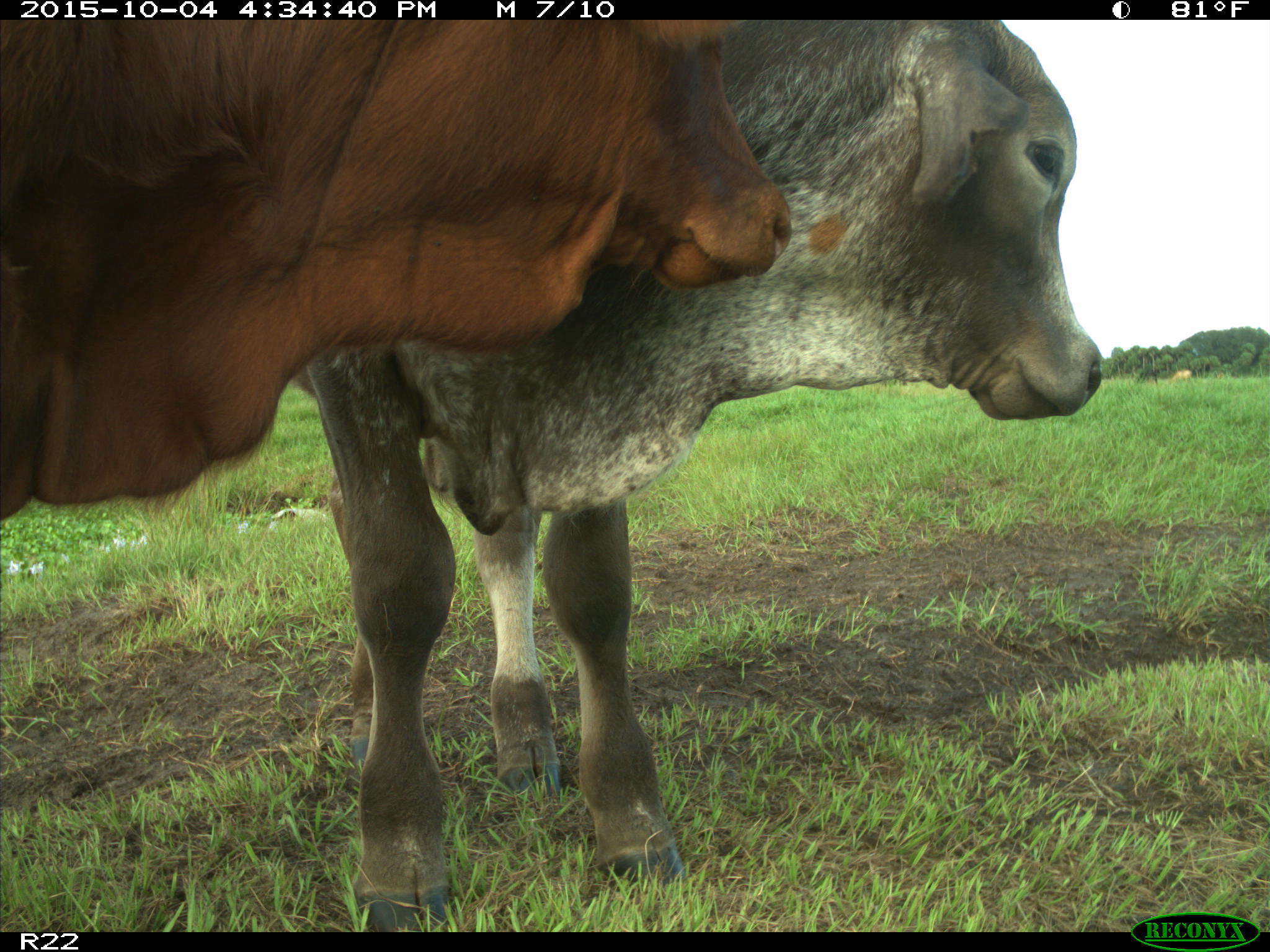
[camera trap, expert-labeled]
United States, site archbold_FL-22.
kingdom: Animalia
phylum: Chordata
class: Mammalia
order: Artiodactyla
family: Bovidae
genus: Bos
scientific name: Bos taurus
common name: domestic cow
Bos taurus (domestic cow).